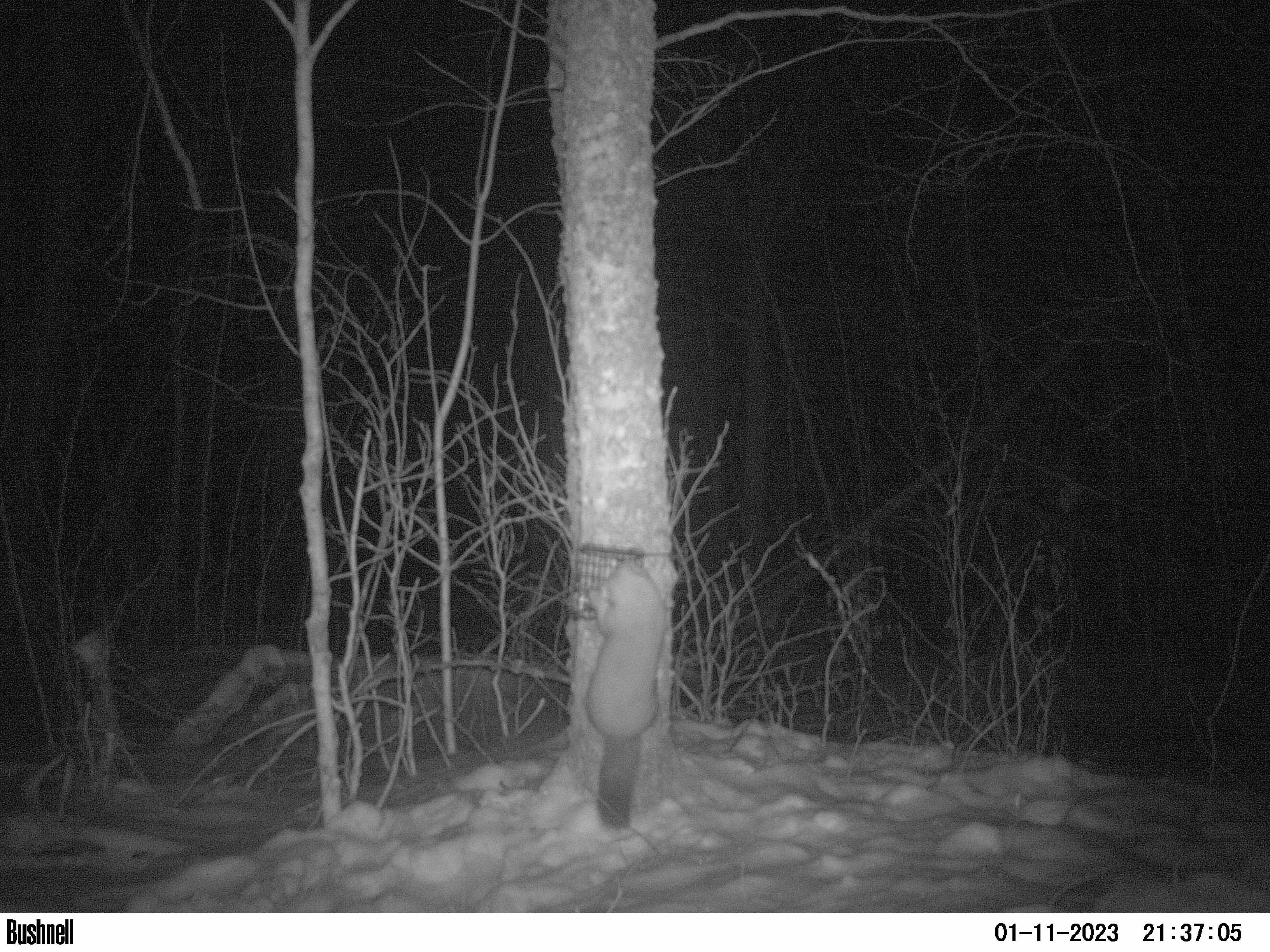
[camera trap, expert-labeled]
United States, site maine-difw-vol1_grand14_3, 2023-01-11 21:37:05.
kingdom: Animalia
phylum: Chordata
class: Mammalia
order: Carnivora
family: Mustelidae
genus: Martes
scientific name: Martes americana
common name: american marten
American marten (Martes americana).